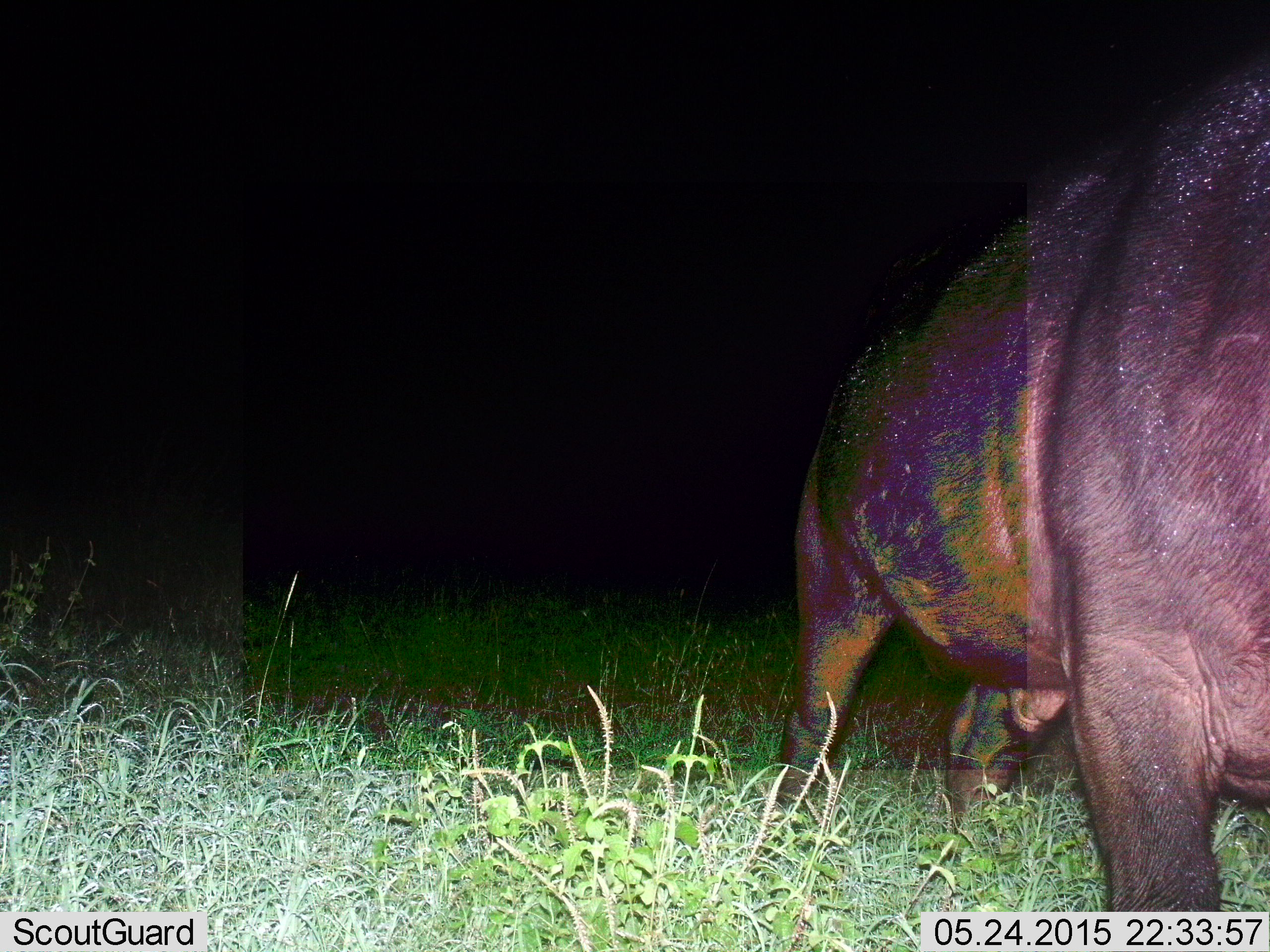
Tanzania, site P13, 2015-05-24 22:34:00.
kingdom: Animalia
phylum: Chordata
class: Mammalia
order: Artiodactyla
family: Bovidae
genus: Syncerus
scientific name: Syncerus caffer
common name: cape buffalo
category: buffalo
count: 1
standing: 90%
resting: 0%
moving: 10%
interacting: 0%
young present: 0%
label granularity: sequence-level